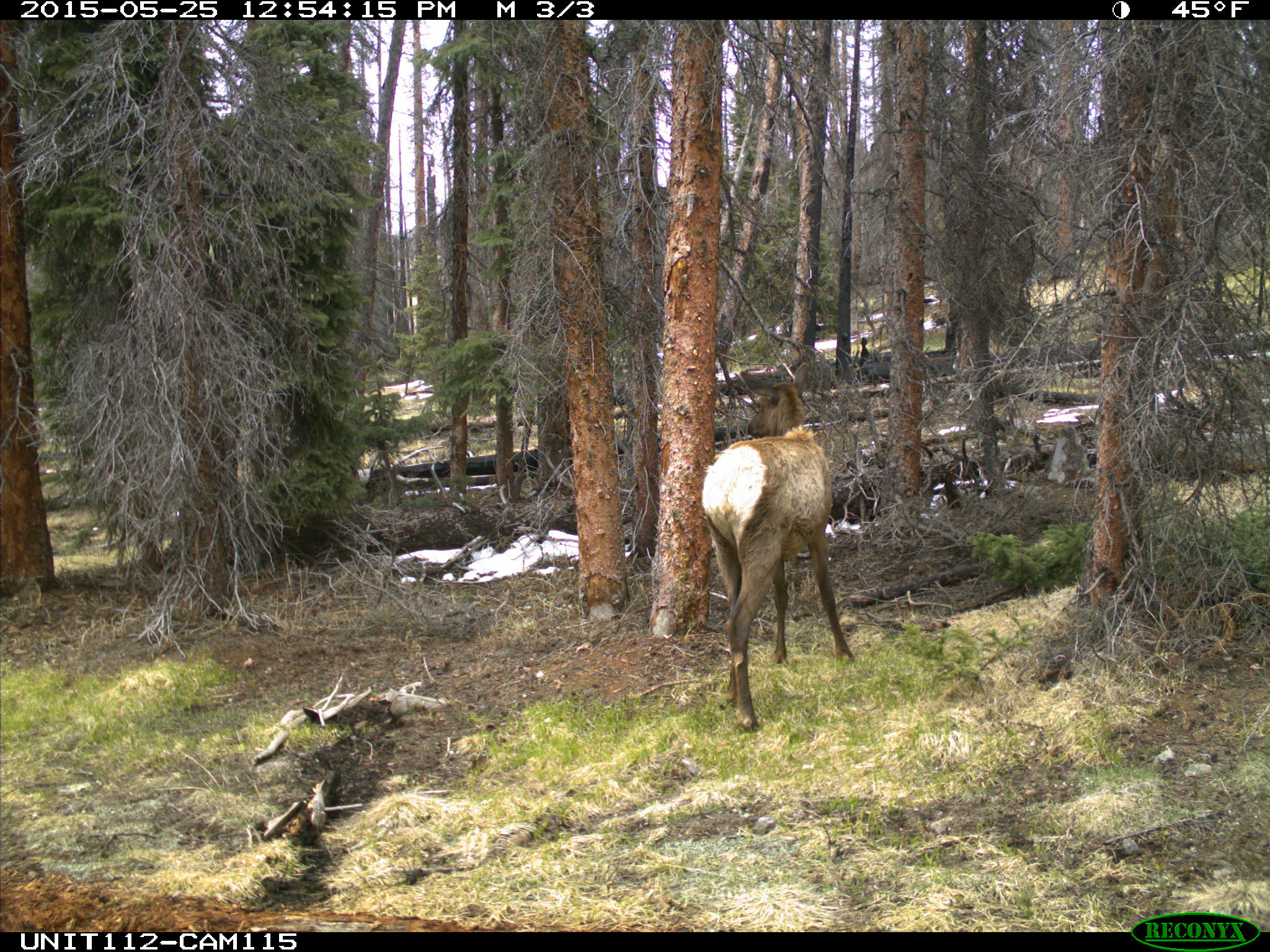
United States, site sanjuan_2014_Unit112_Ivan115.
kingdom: Animalia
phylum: Chordata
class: Mammalia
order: Artiodactyla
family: Cervidae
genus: Cervus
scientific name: Cervus elaphus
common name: red deer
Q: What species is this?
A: Cervus elaphus (red deer).